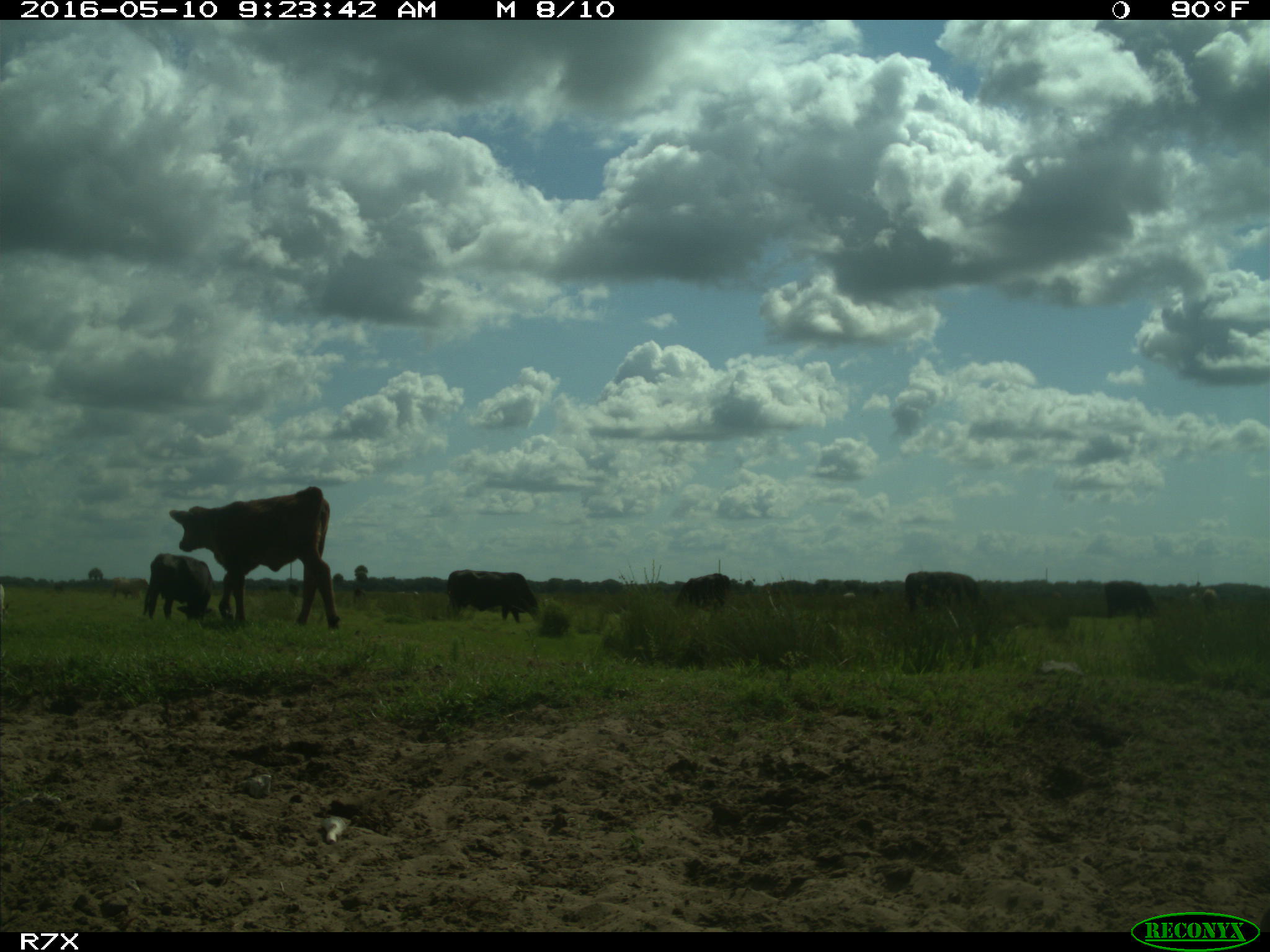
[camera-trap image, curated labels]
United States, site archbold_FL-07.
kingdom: Animalia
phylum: Chordata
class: Mammalia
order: Artiodactyla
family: Bovidae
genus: Bos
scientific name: Bos taurus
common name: domestic cow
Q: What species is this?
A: Bos taurus (domestic cow).